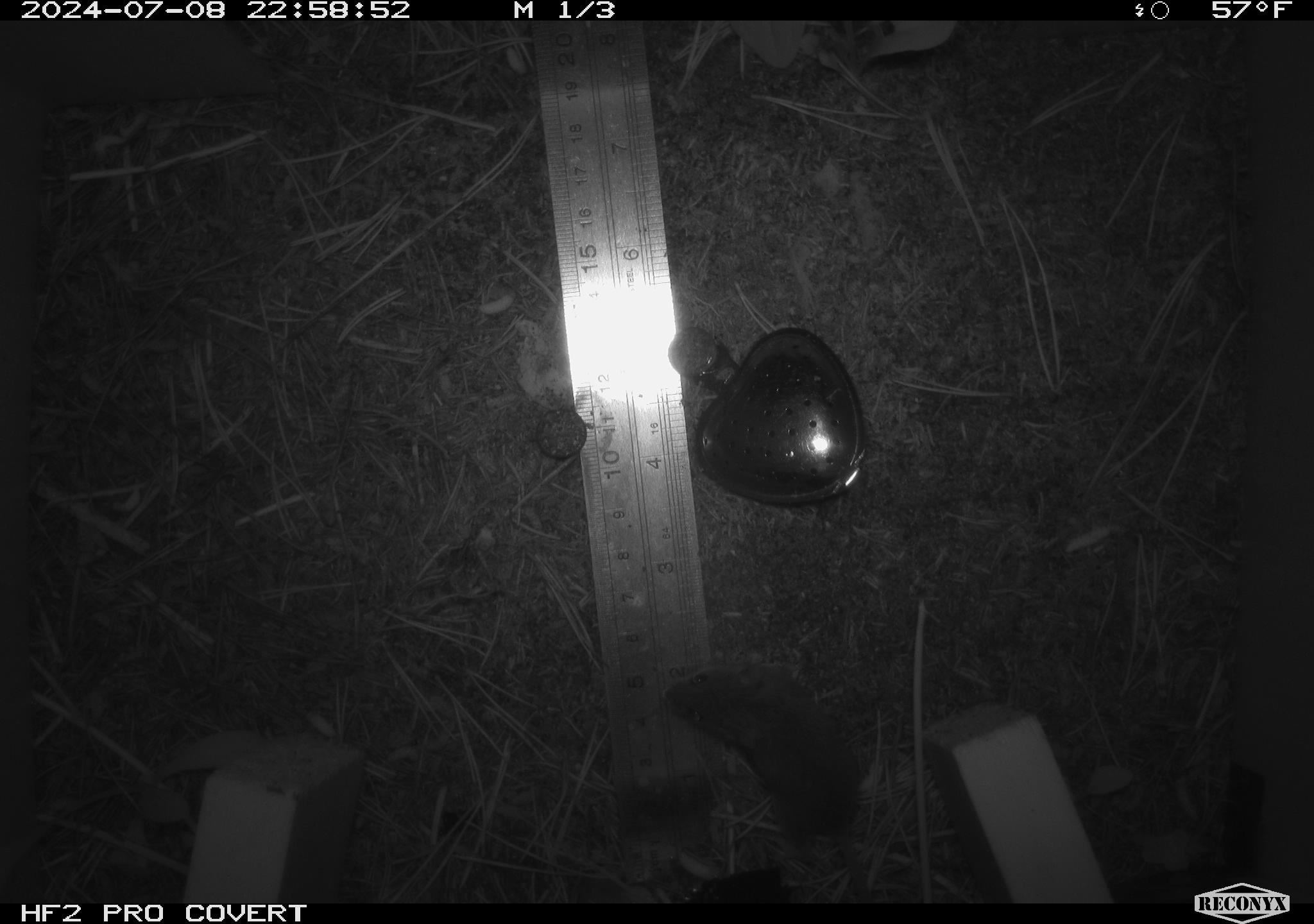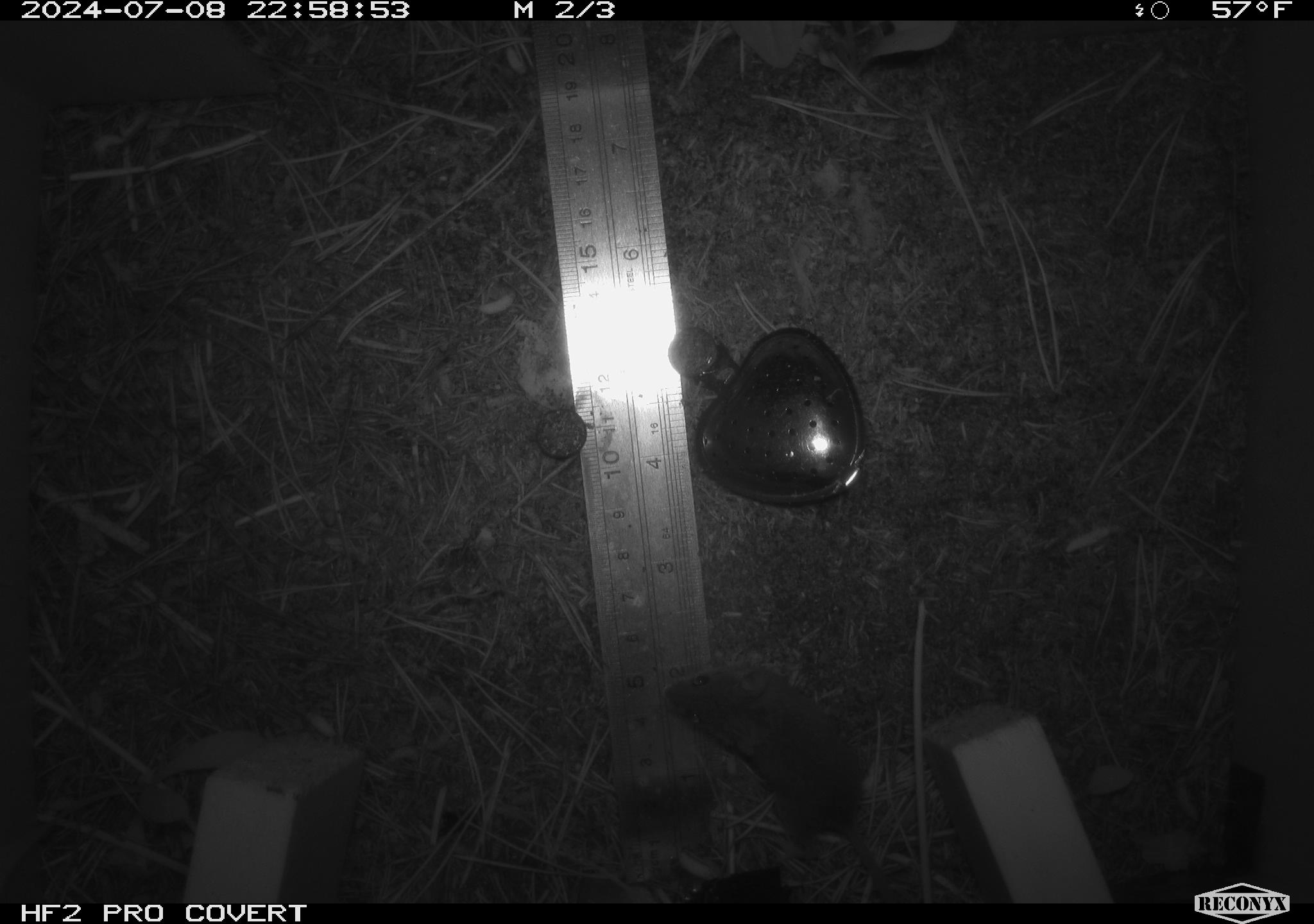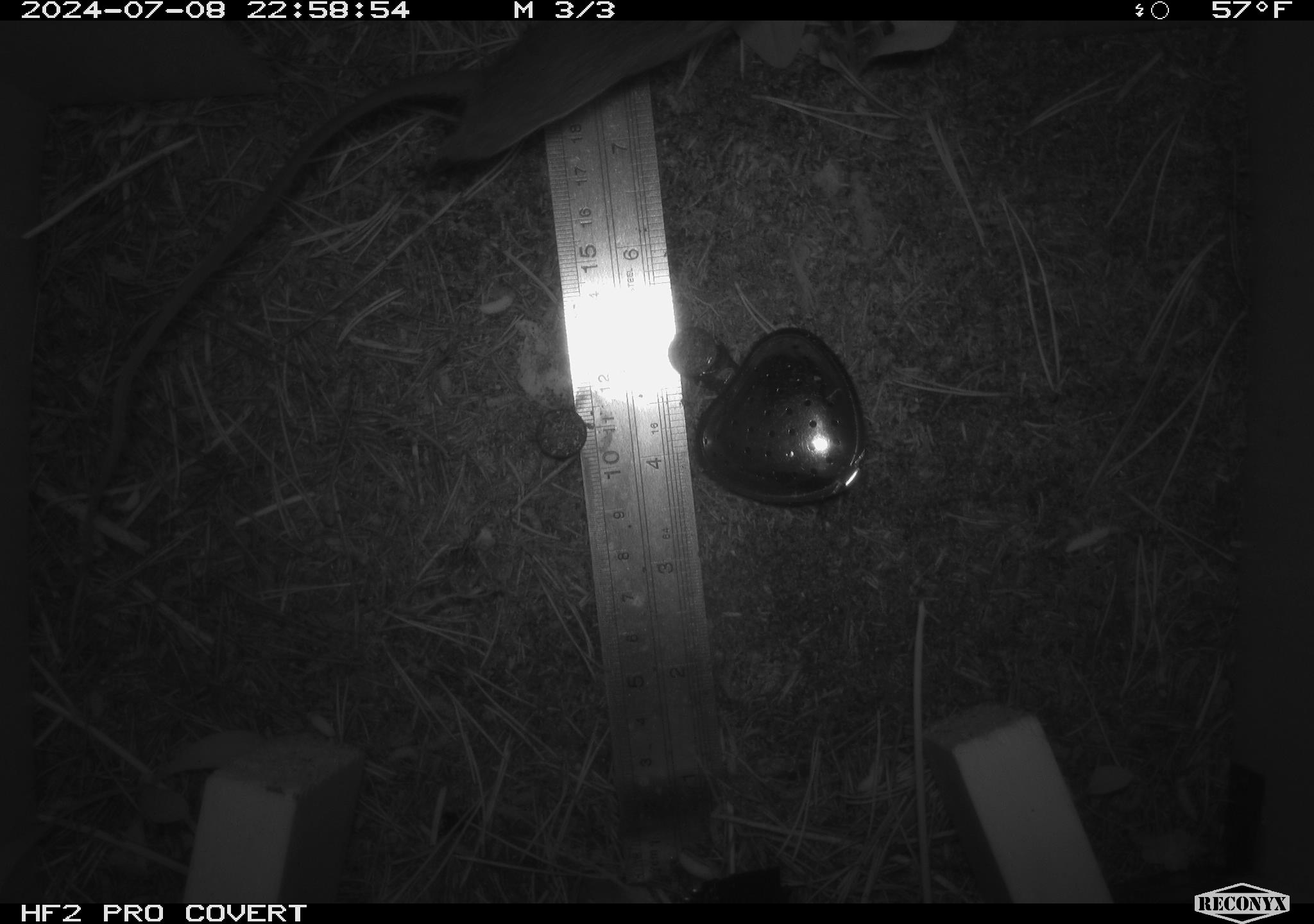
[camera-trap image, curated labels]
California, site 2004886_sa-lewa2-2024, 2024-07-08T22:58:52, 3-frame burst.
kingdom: Animalia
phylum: Chordata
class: Mammalia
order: Rodentia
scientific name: Rodentia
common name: rodent